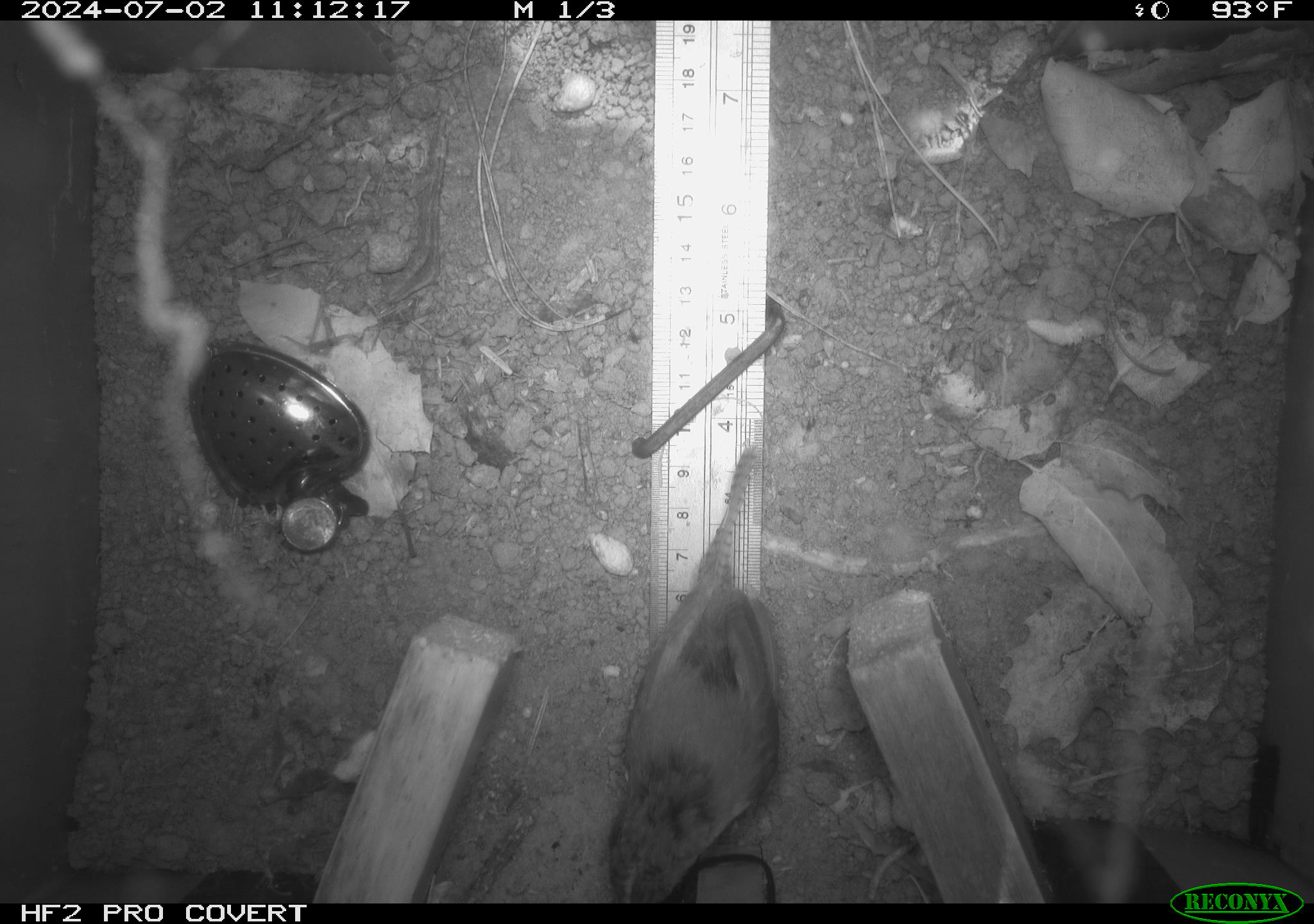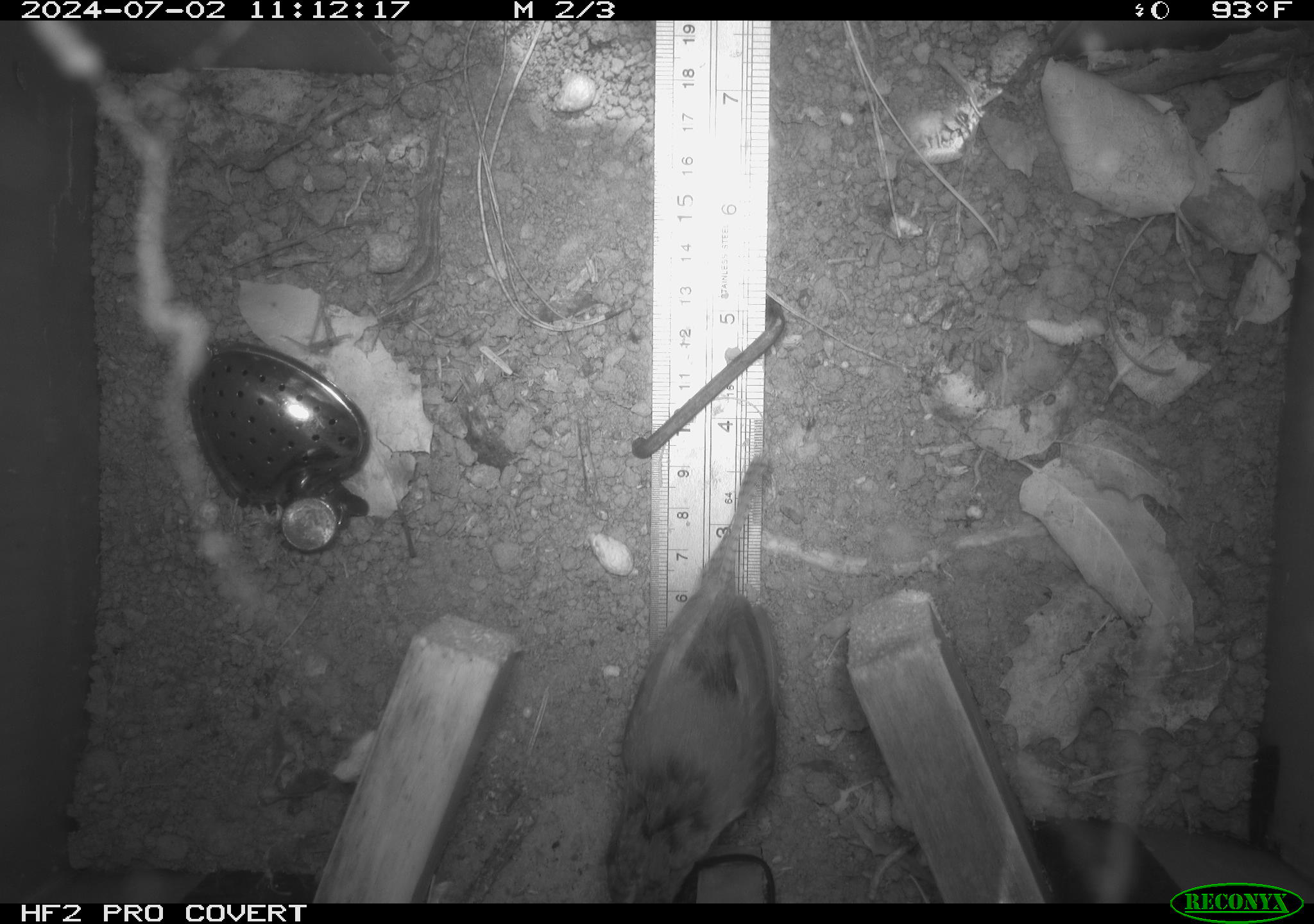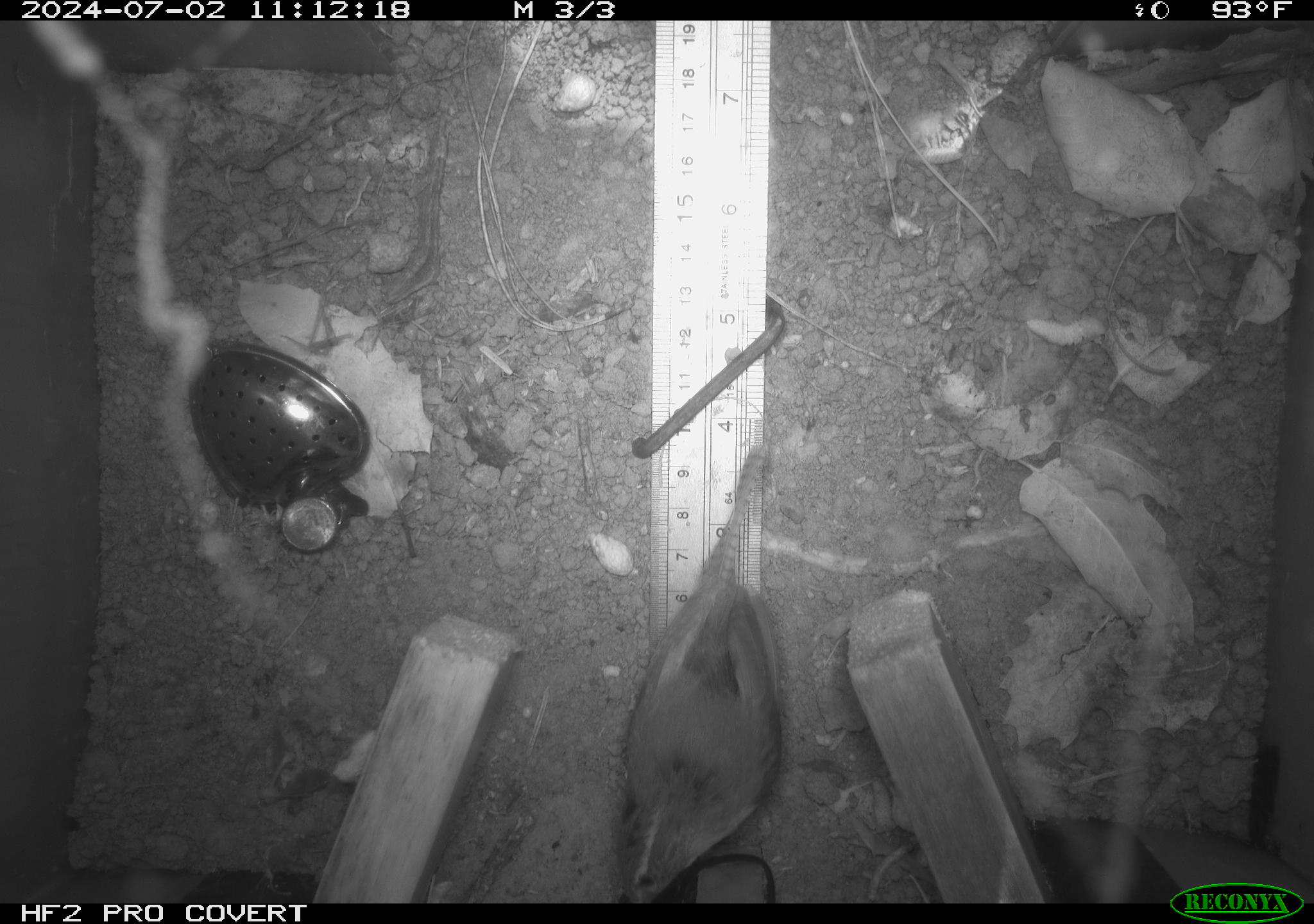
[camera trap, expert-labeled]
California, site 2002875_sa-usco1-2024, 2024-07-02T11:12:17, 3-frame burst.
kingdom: Animalia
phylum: Chordata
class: Aves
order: Passeriformes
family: Troglodytidae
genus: Thryomanes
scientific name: Thryomanes bewickii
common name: bewick's wren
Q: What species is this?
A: Bewick's wren (Thryomanes bewickii).